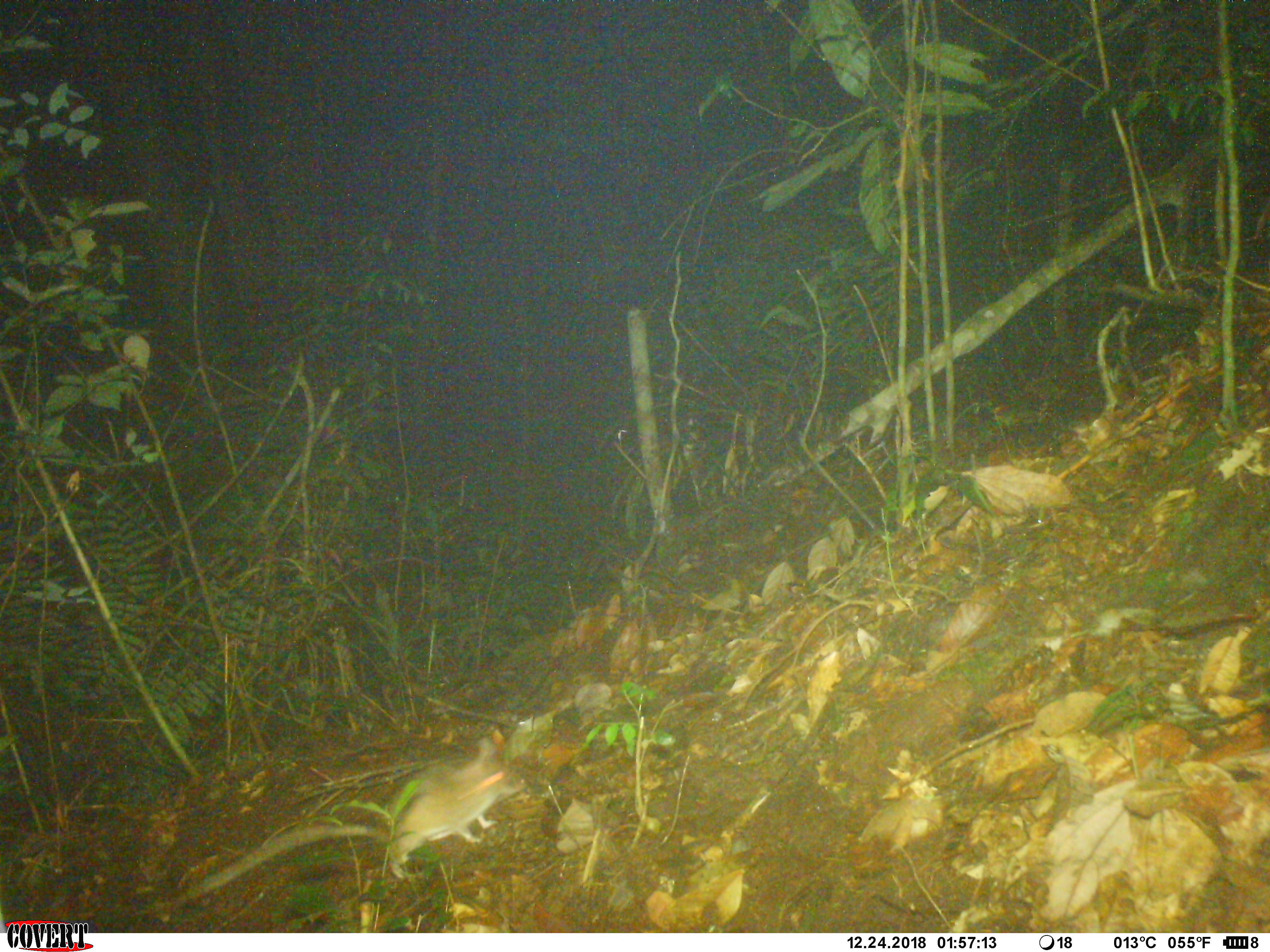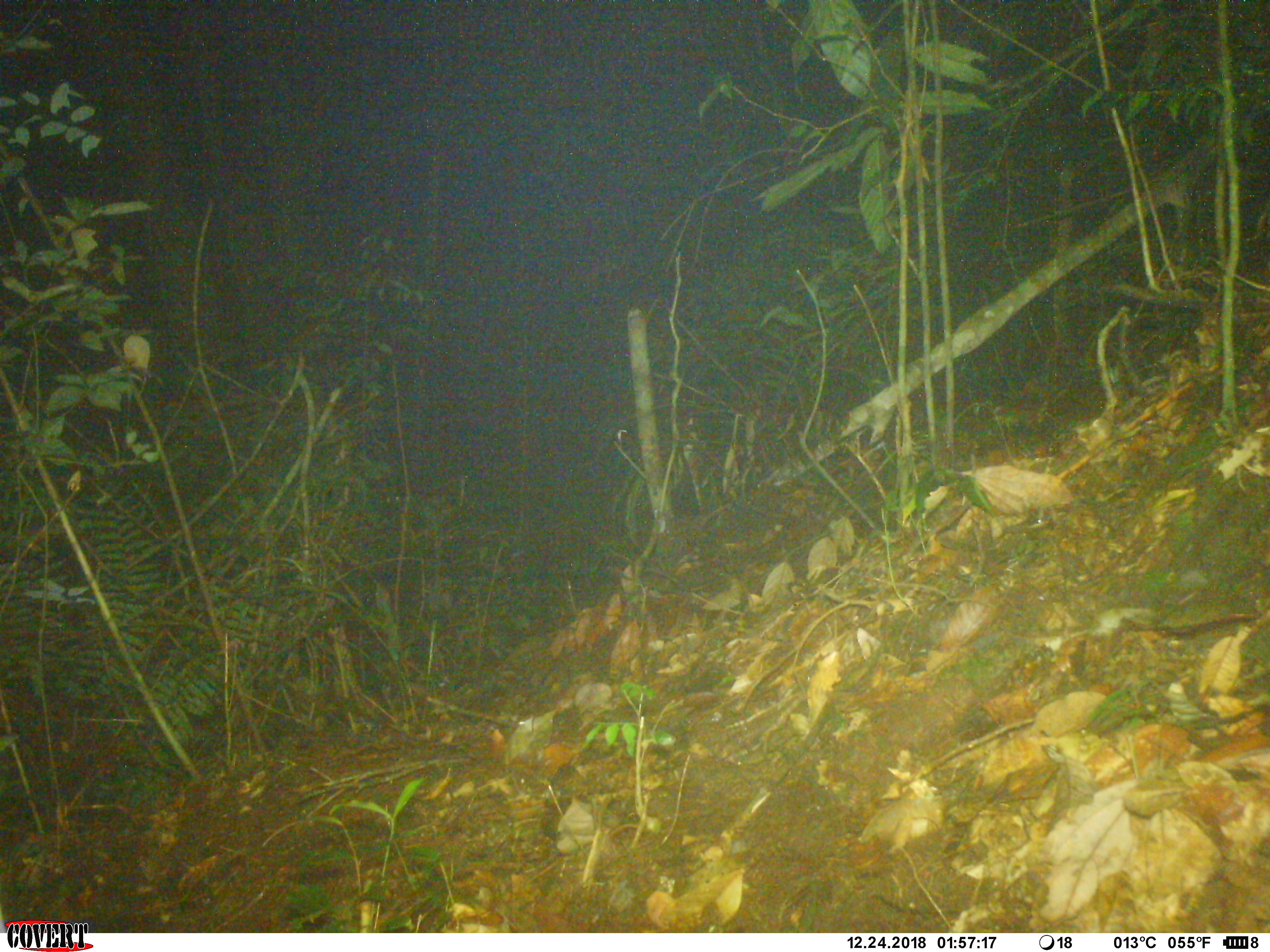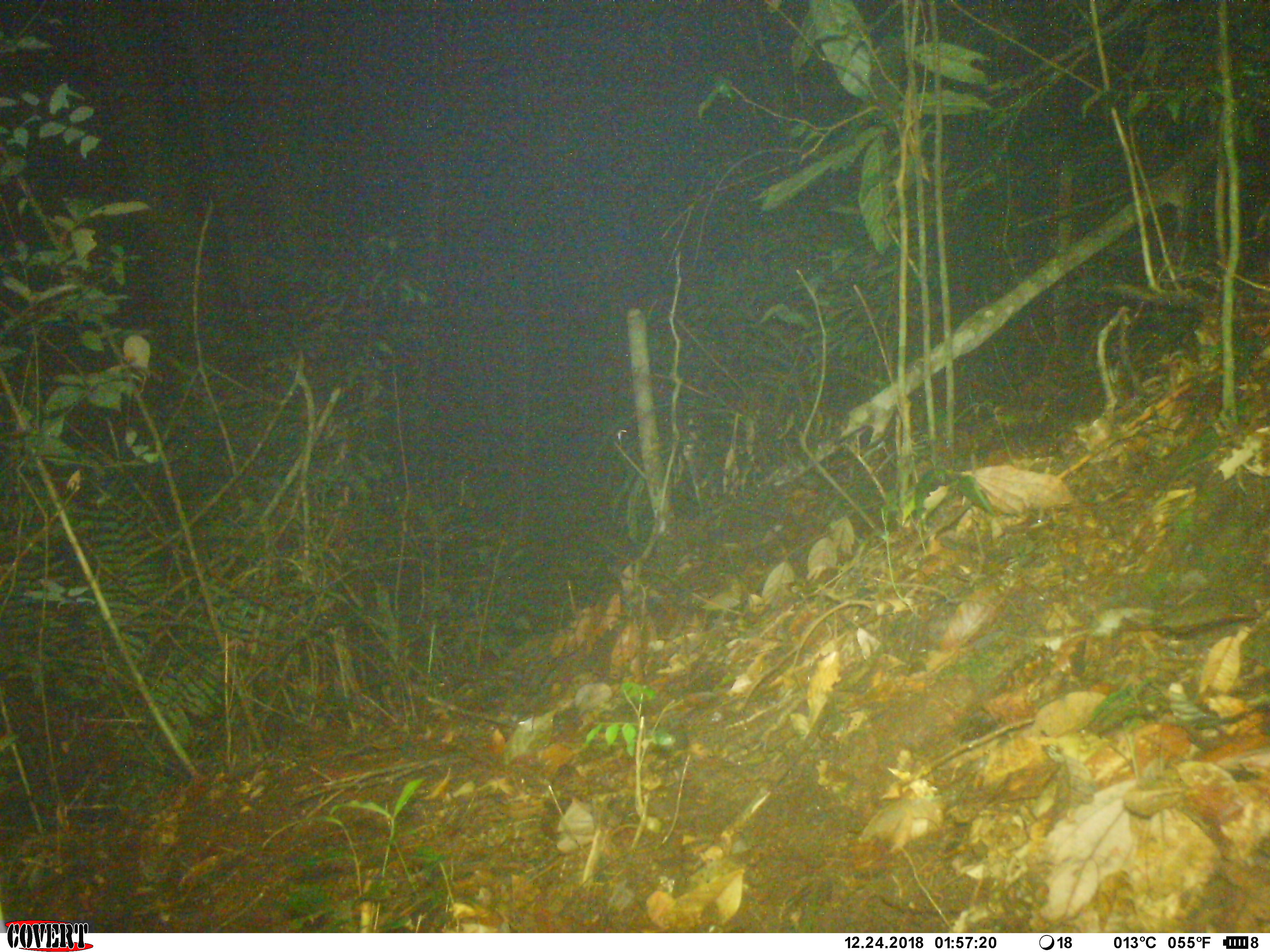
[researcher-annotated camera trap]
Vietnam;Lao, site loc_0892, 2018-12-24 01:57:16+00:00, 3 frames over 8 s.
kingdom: Animalia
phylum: Chordata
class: Mammalia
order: Rodentia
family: Muridae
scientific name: Muridae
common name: old-world mice and rats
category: unidentified murid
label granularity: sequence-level